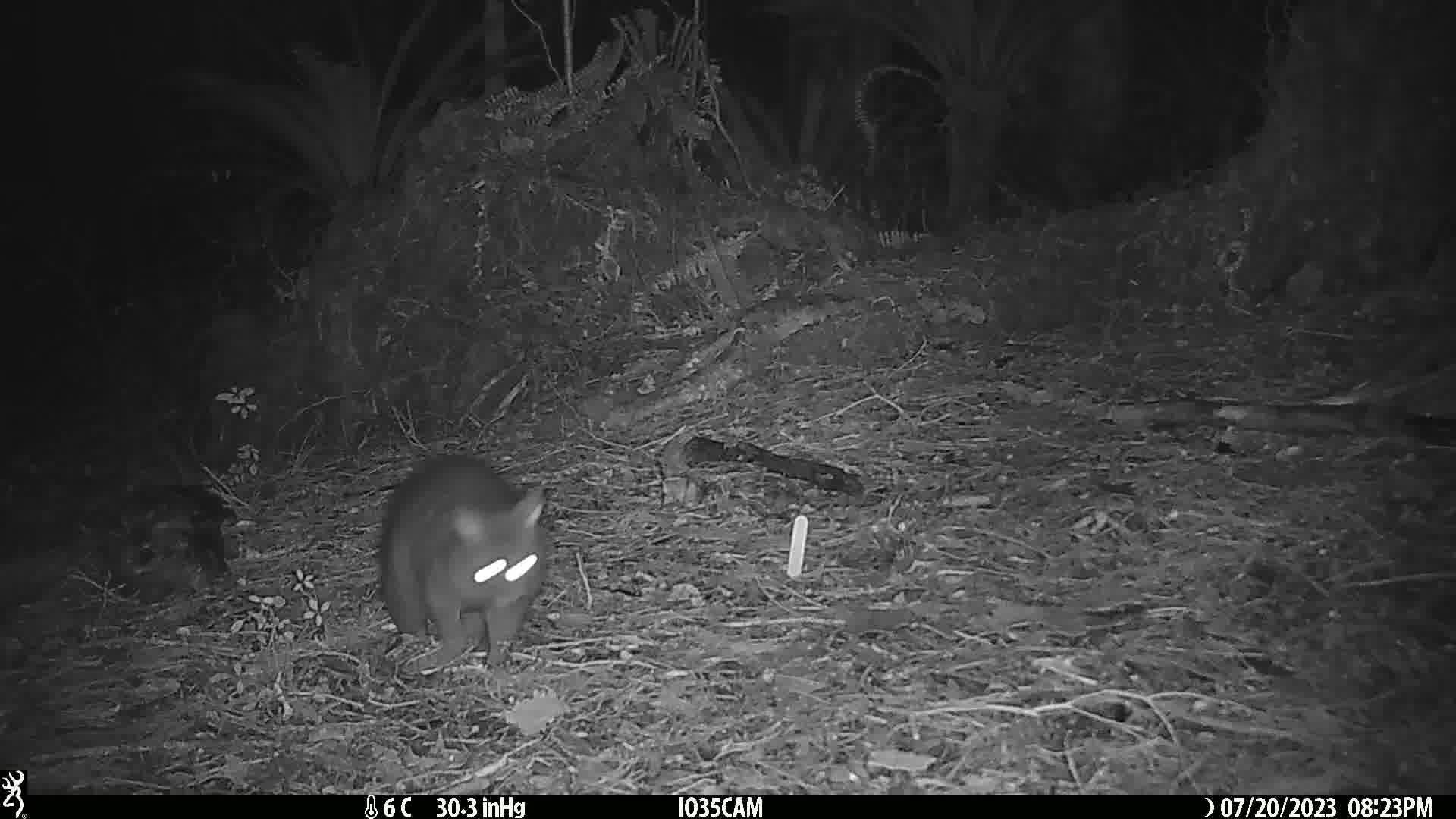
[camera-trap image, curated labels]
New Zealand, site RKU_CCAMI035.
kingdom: Animalia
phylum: Chordata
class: Mammalia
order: Diprotodontia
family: Phalangeridae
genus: Trichosurus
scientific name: Trichosurus vulpecula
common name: common brushtail possum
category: possum